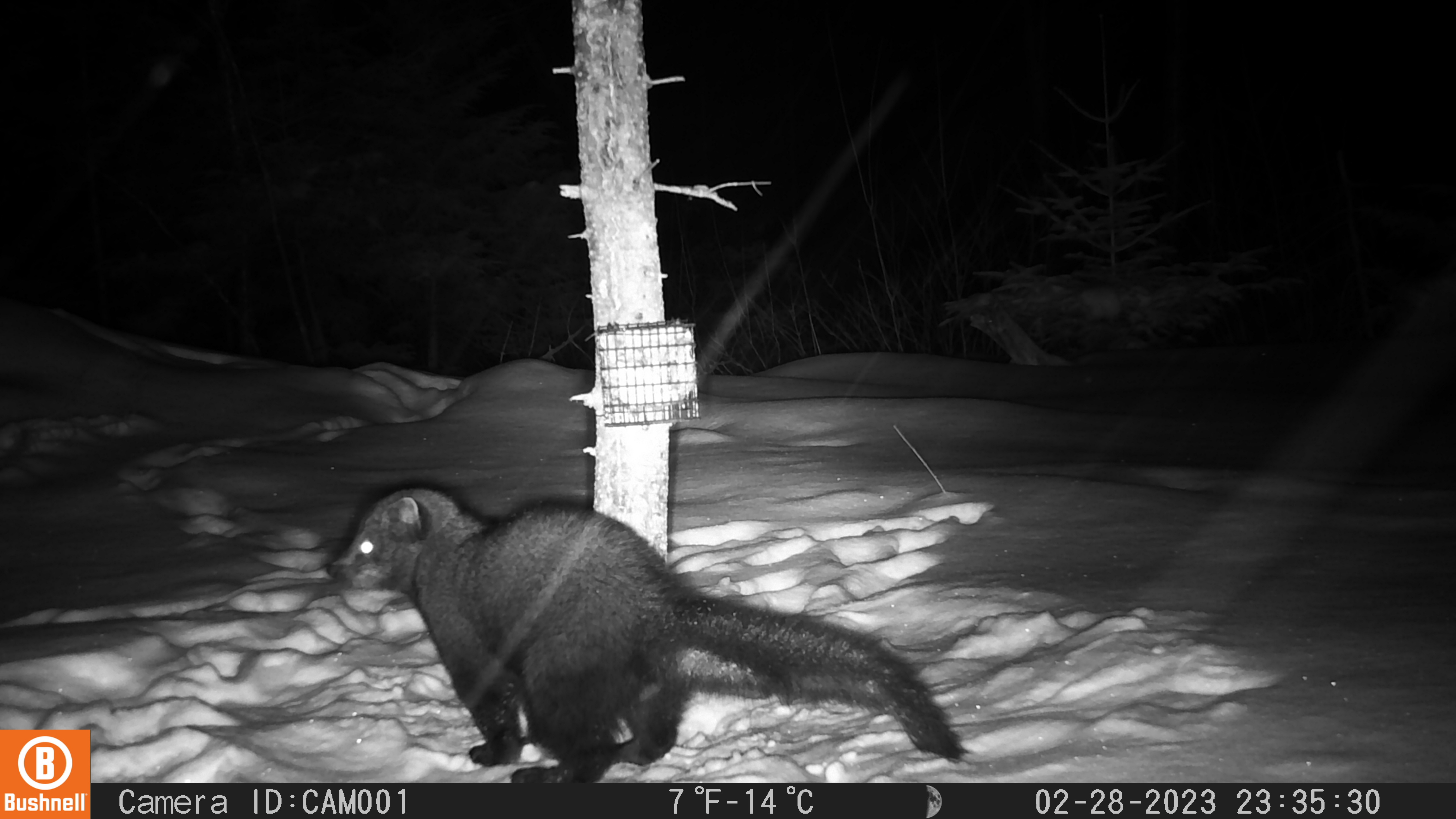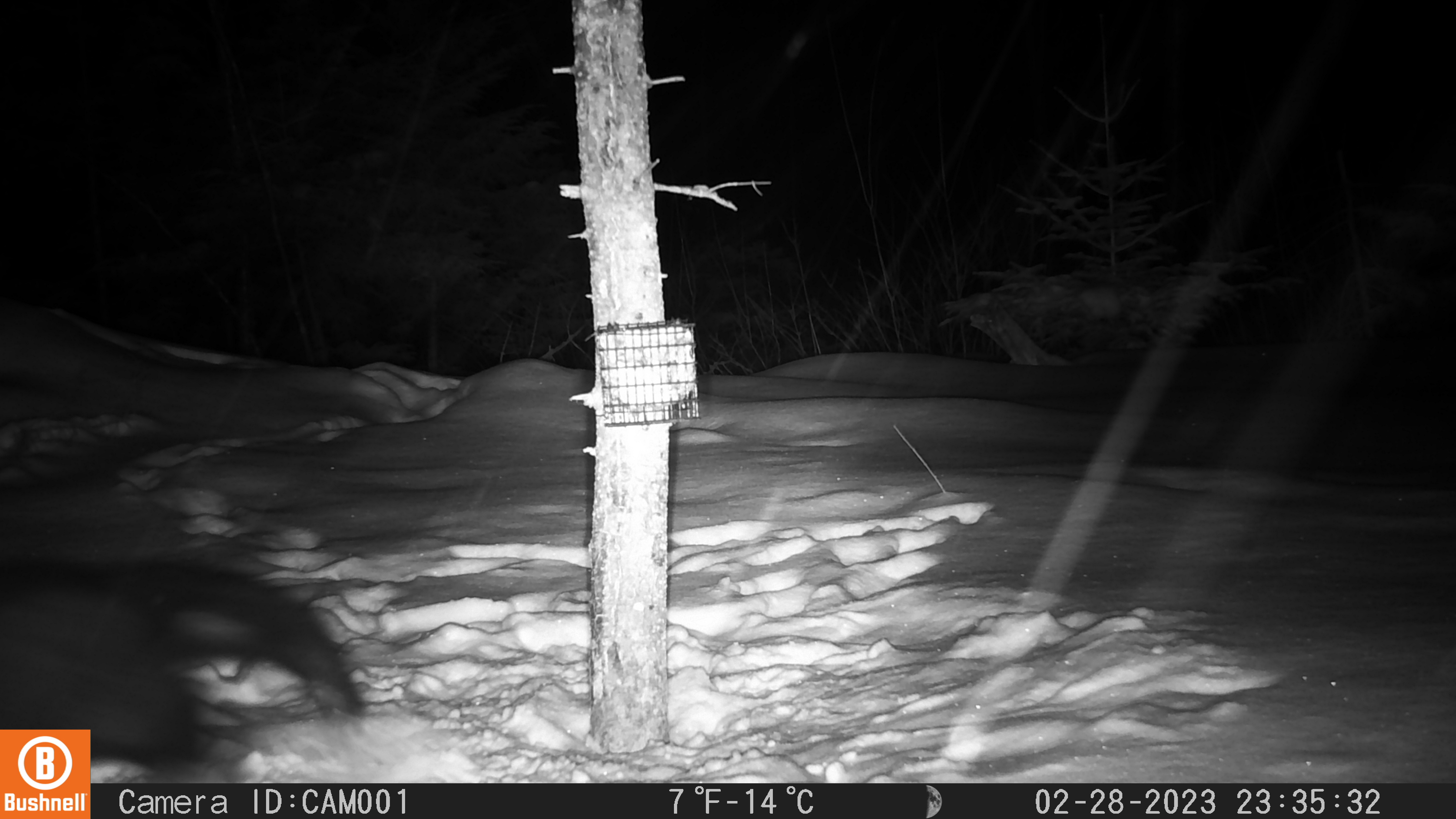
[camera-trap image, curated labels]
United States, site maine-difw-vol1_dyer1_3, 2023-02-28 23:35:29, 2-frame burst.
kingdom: Animalia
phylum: Chordata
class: Mammalia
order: Carnivora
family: Mustelidae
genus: Pekania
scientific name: Pekania pennanti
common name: fisher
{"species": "fisher (Pekania pennanti)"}